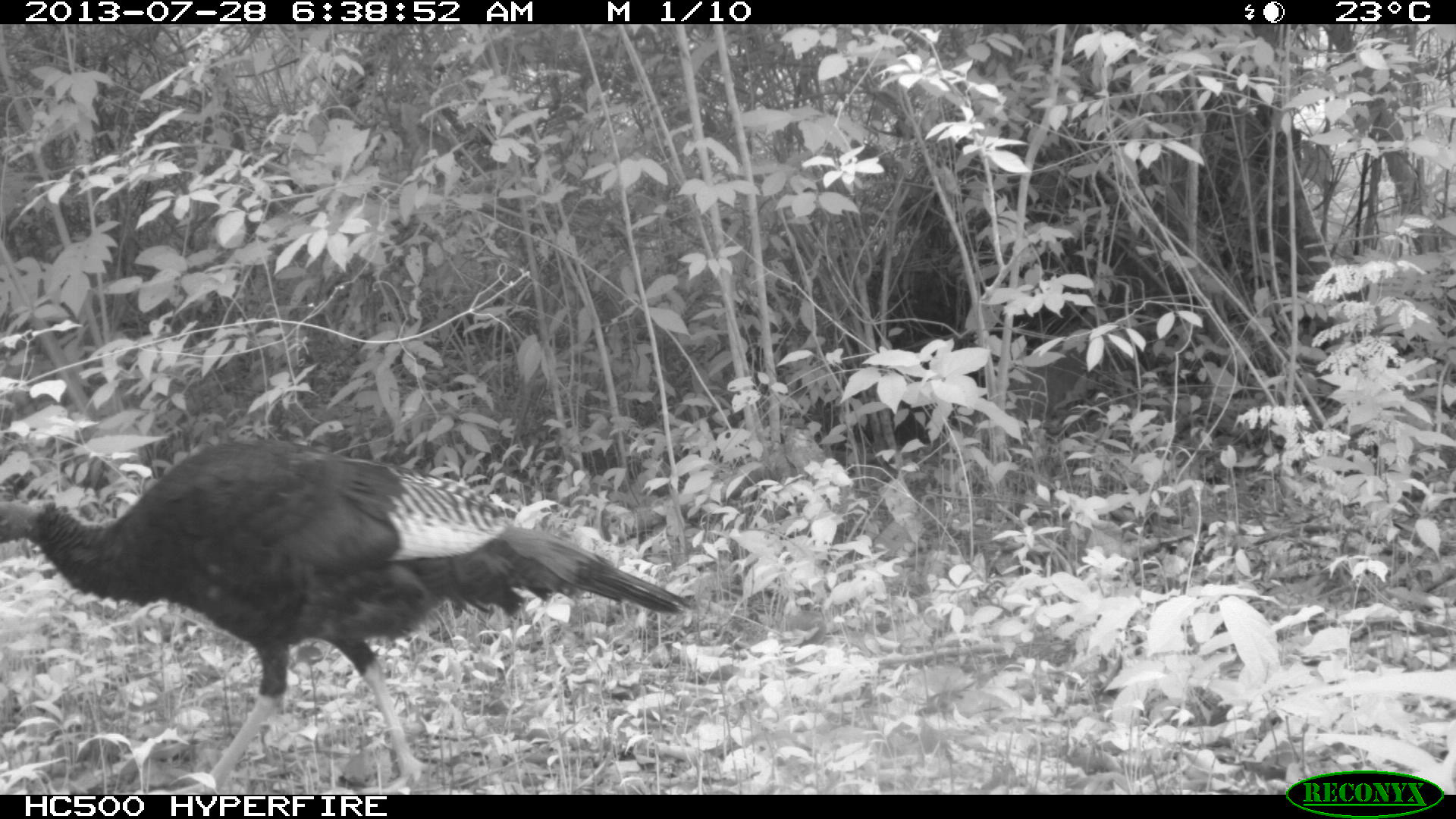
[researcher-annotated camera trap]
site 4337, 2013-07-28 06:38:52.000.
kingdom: Animalia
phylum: Chordata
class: Aves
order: Galliformes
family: Phasianidae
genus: Meleagris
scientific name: Meleagris ocellata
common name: ocellated turkey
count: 1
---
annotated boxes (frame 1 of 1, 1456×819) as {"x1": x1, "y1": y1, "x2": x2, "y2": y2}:
meleagris ocellata: {"x1": 0, "y1": 438, "x2": 694, "y2": 795}